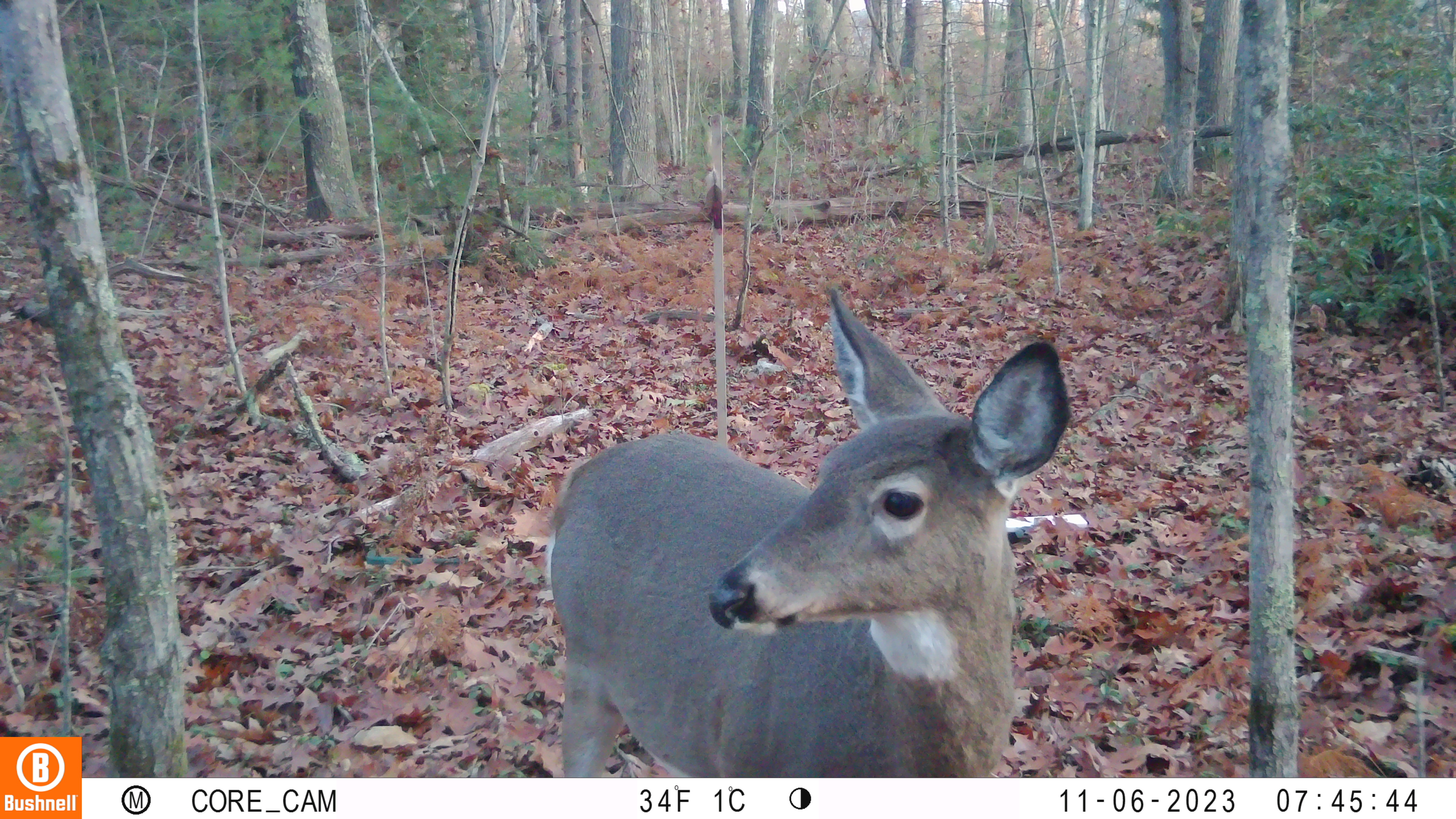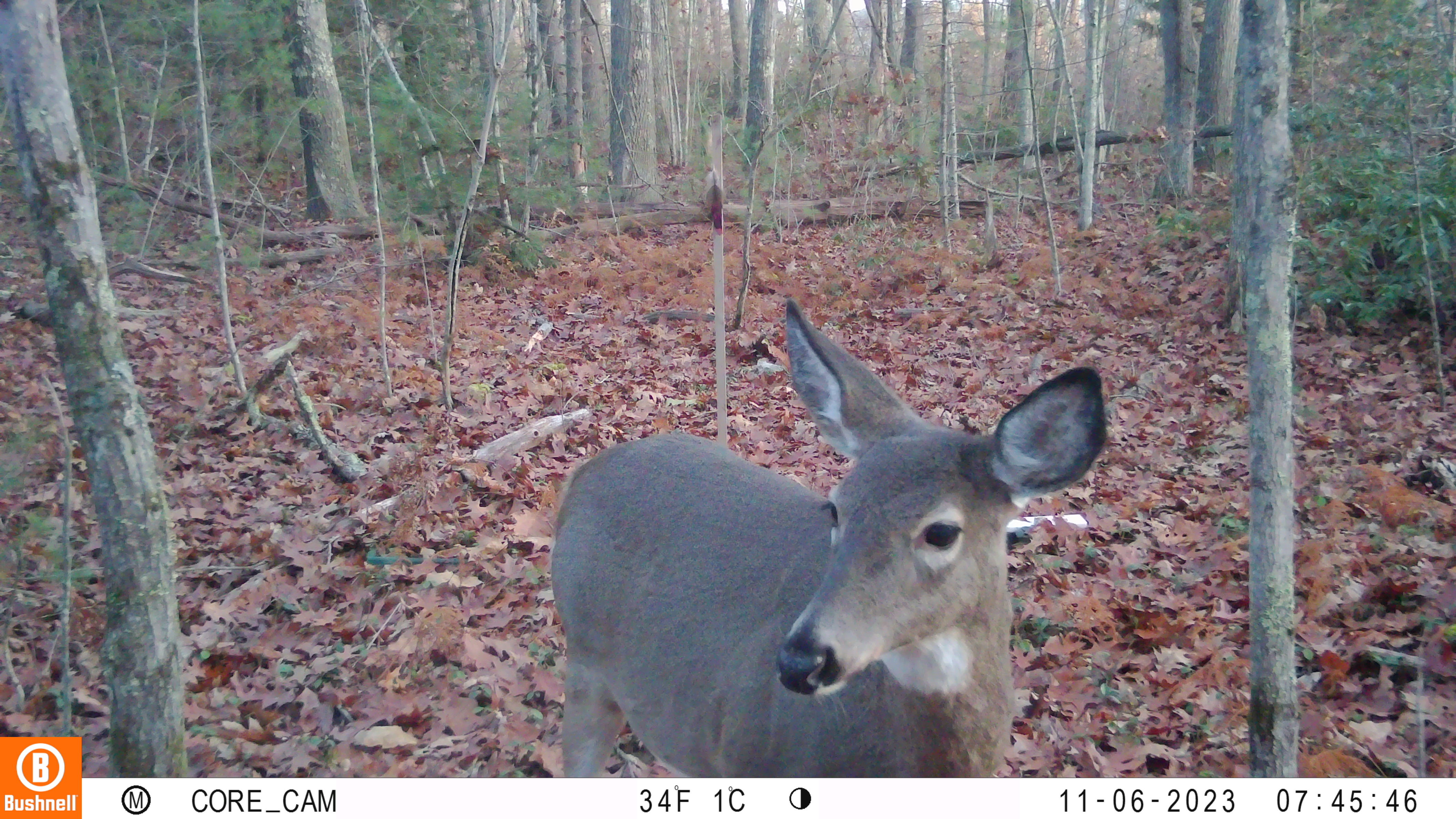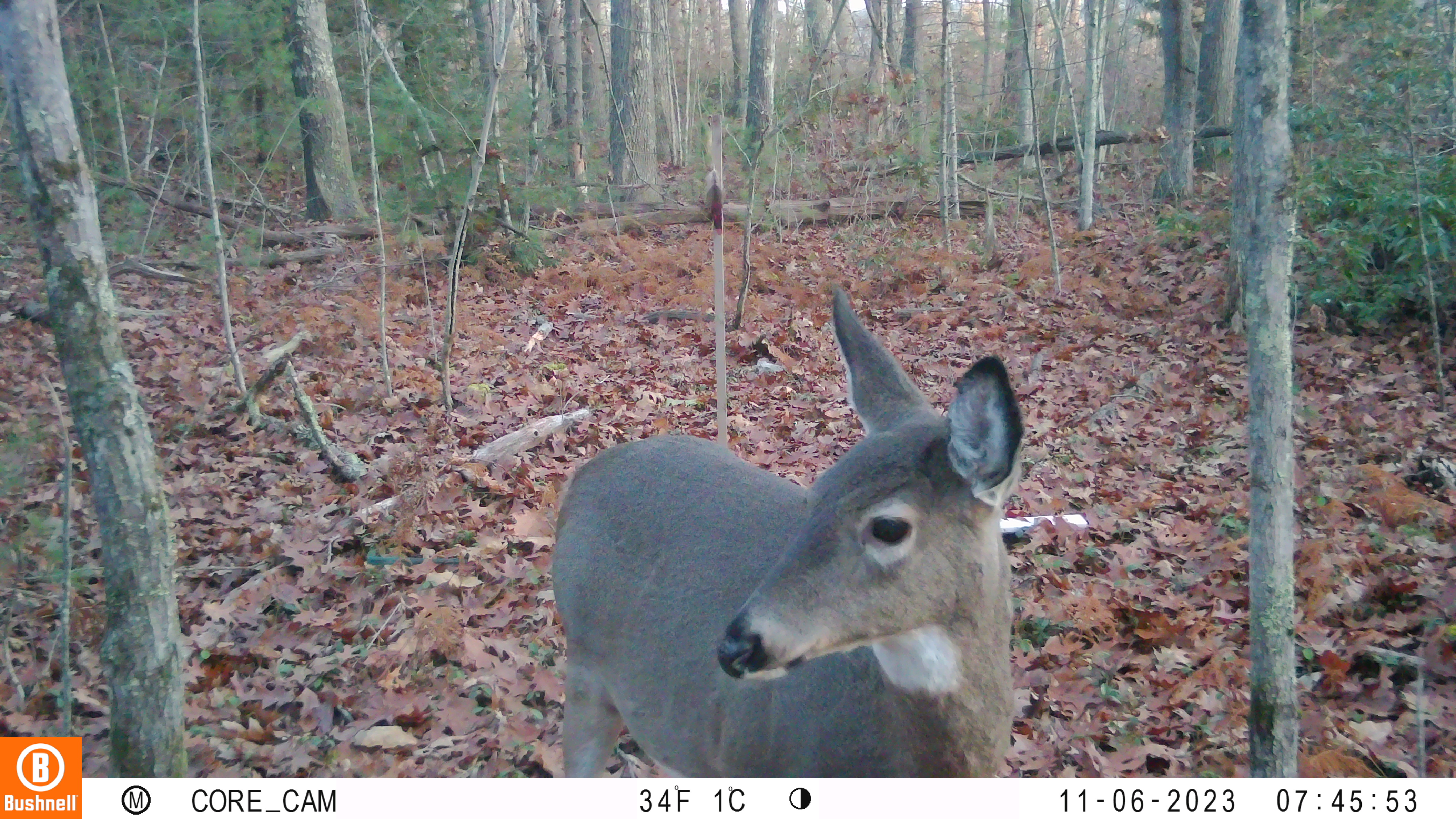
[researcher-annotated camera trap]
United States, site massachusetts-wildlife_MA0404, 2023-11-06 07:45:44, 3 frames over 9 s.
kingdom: Animalia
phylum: Chordata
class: Mammalia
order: Artiodactyla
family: Cervidae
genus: Odocoileus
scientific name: Odocoileus virginianus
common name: white-tailed deer